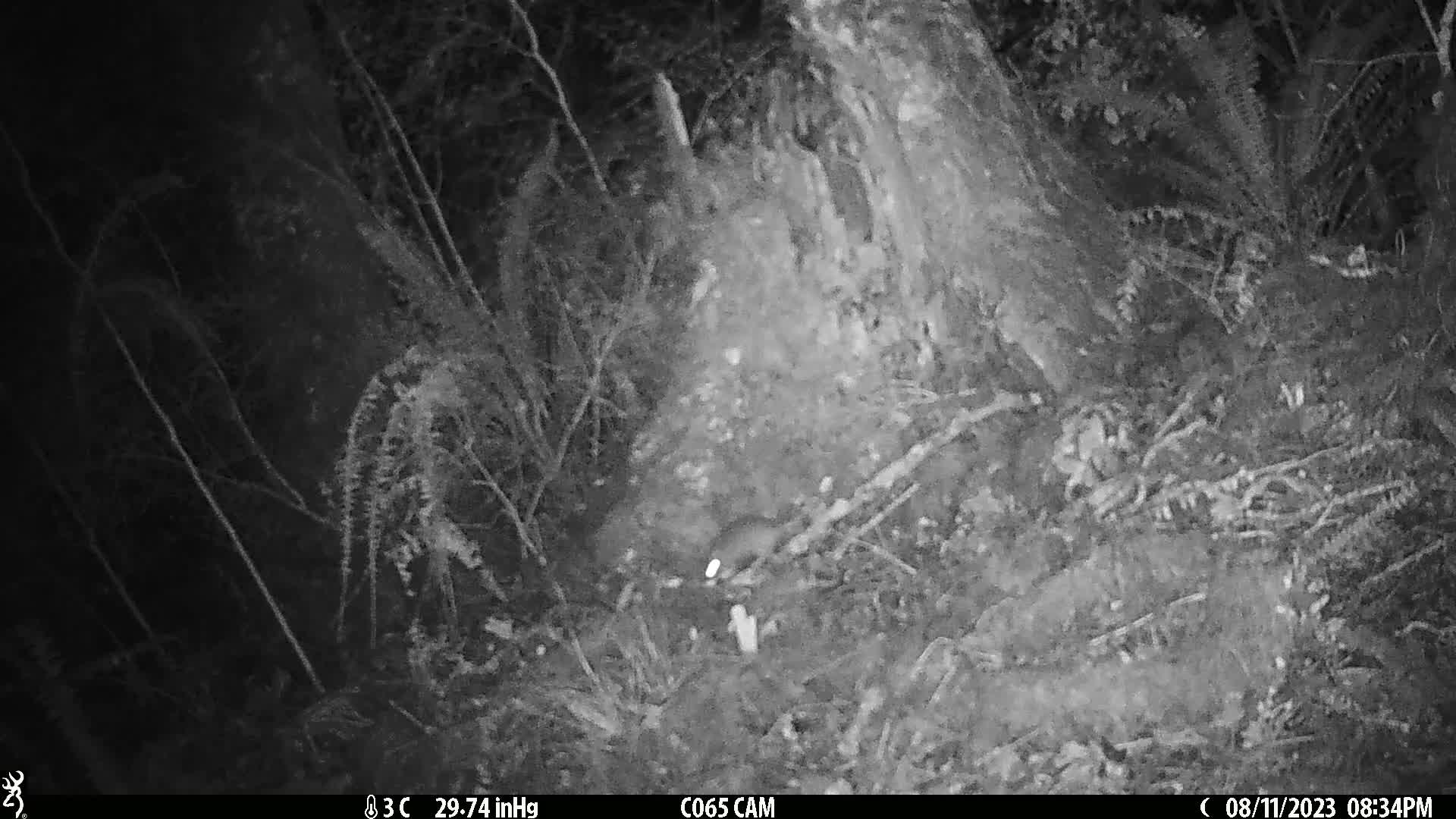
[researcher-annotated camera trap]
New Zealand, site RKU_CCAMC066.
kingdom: Animalia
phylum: Chordata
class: Mammalia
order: Rodentia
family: Muridae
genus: Rattus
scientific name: Rattus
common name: rat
Rat (Rattus).